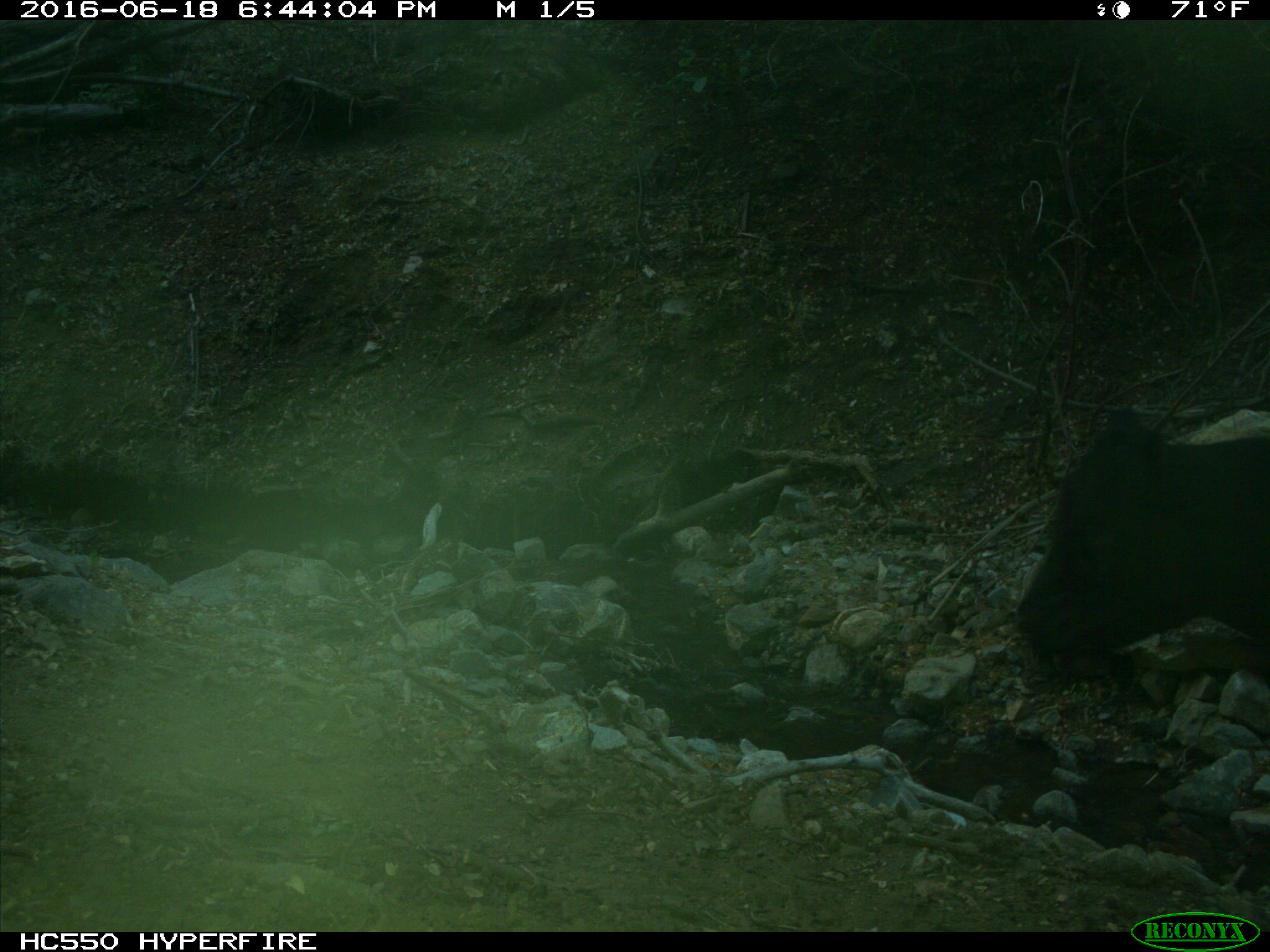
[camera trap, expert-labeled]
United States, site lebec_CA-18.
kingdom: Animalia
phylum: Chordata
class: Mammalia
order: Artiodactyla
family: Bovidae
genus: Bos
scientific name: Bos taurus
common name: domestic cow